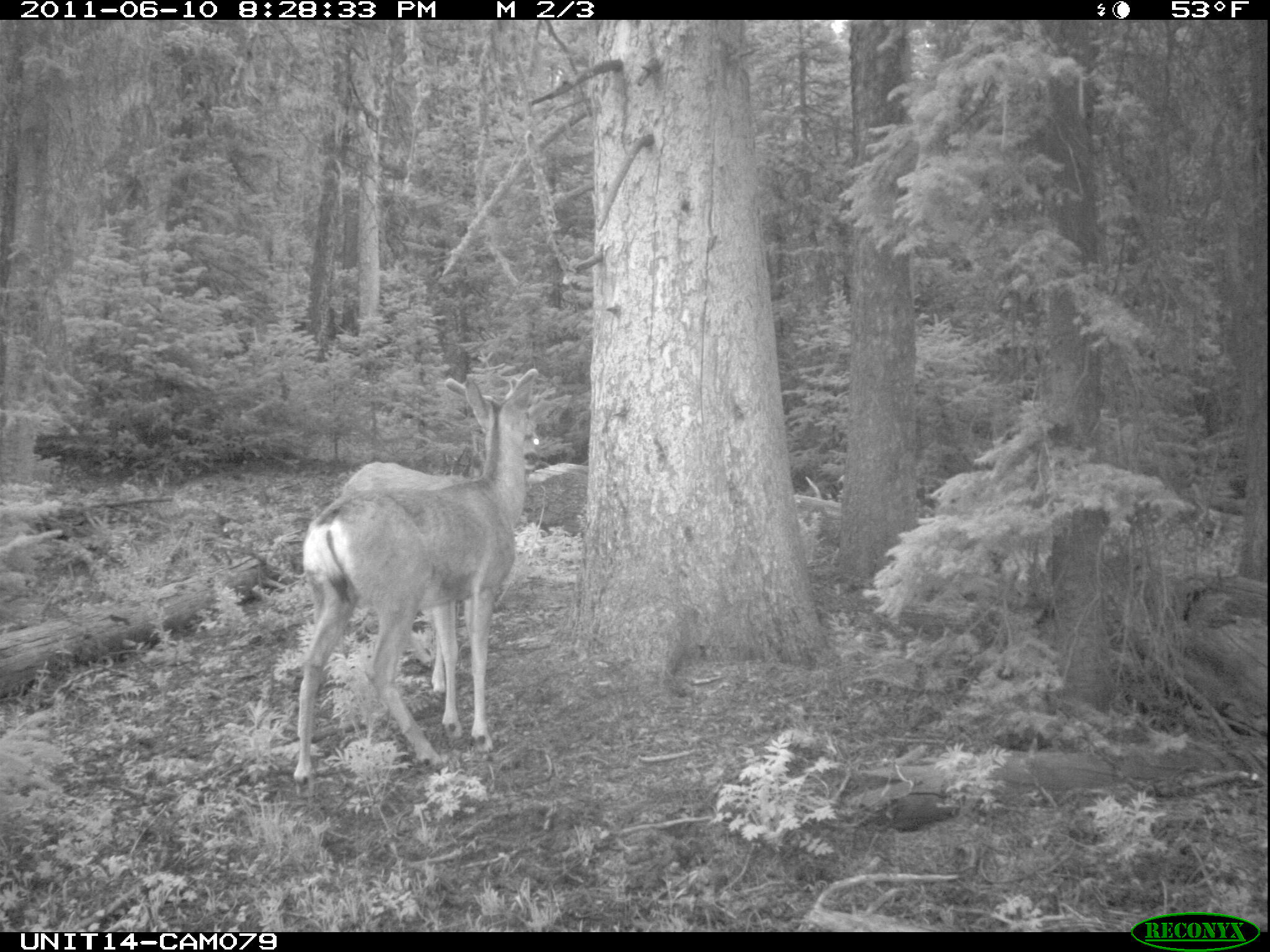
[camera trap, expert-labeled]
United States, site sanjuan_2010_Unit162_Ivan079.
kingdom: Animalia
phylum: Chordata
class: Mammalia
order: Artiodactyla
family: Cervidae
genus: Odocoileus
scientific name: Odocoileus hemionus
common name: mule deer